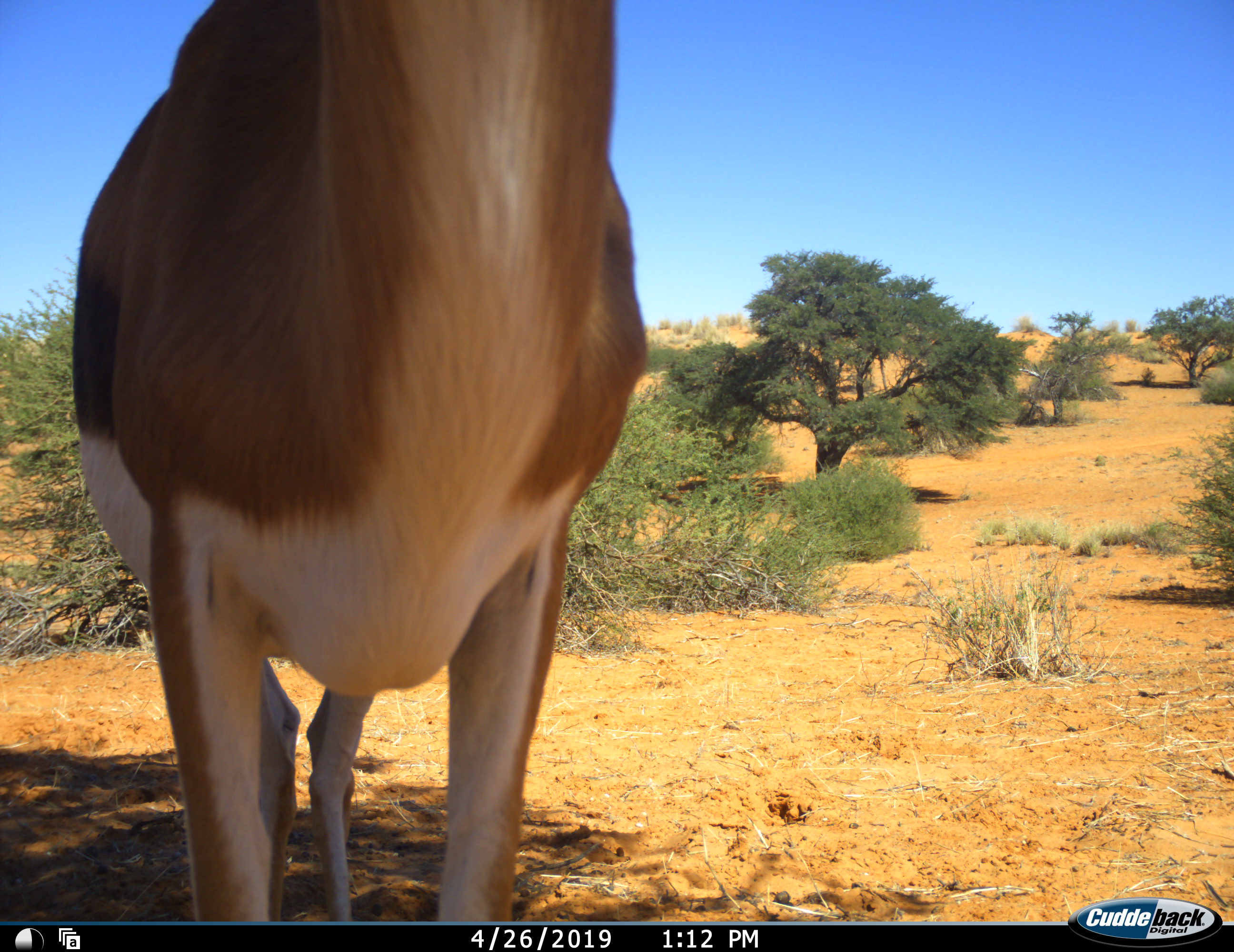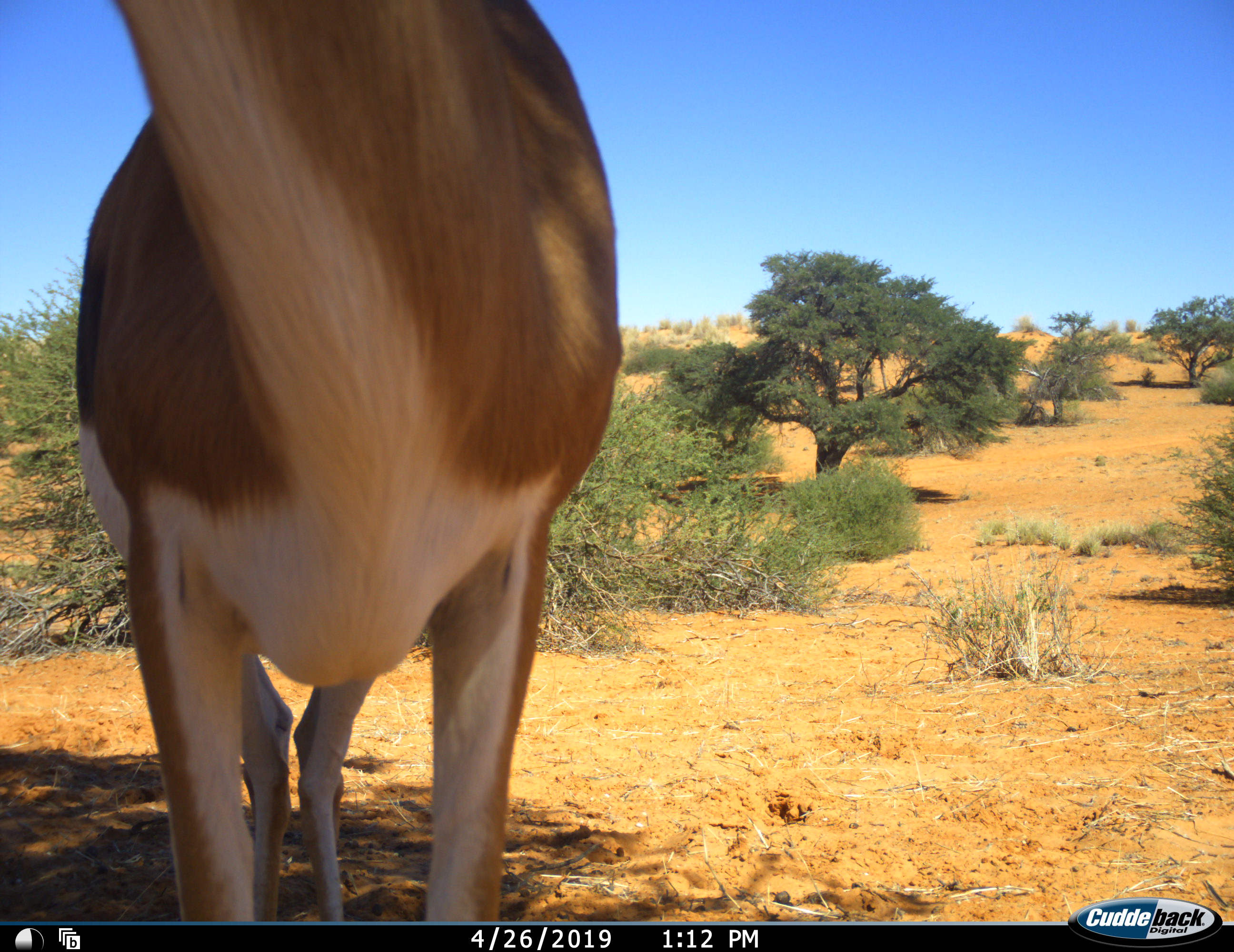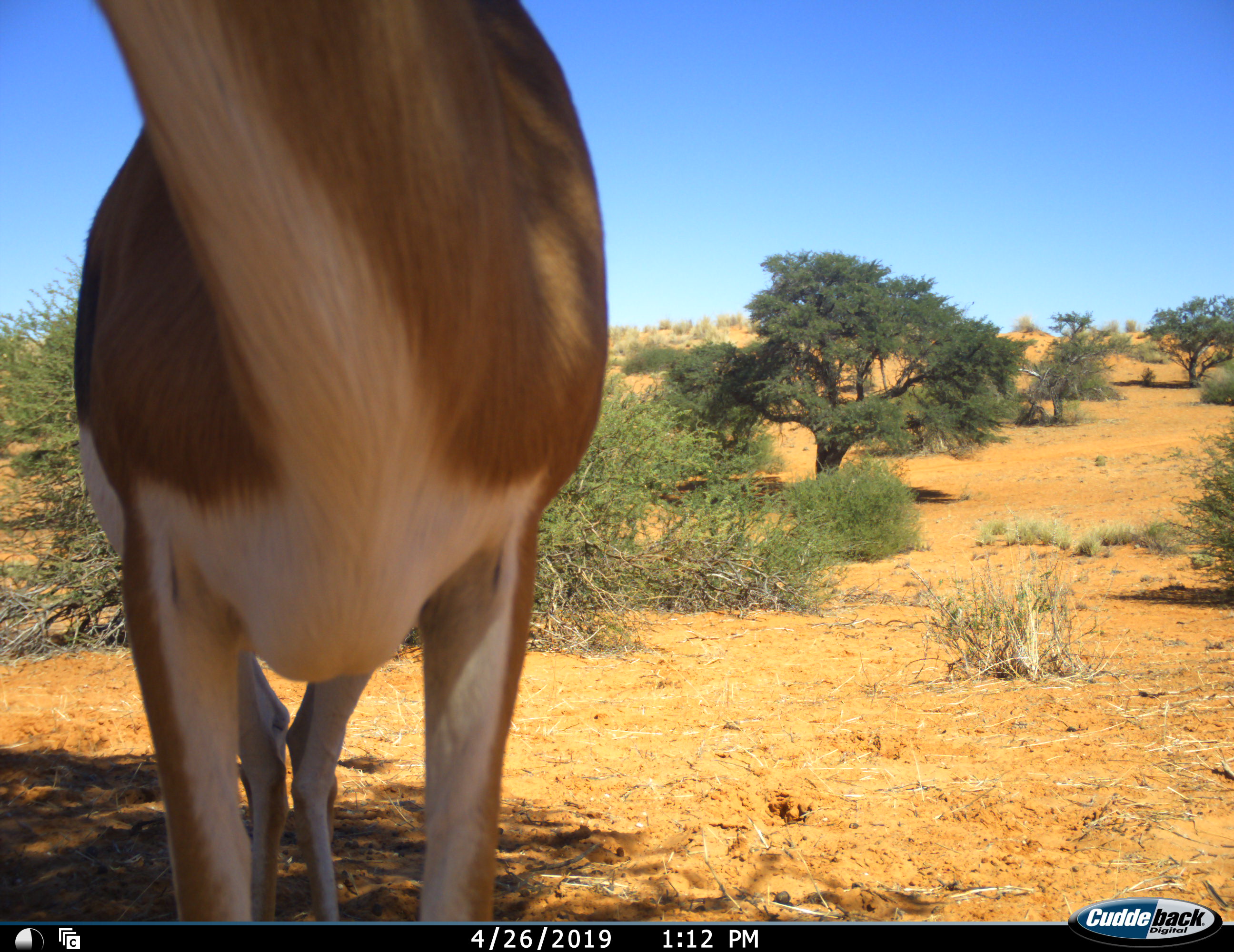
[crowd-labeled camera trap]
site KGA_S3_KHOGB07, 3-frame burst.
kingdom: Animalia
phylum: Chordata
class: Mammalia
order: Artiodactyla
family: Bovidae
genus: Antidorcas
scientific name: Antidorcas marsupialis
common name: springbok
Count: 1.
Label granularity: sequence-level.